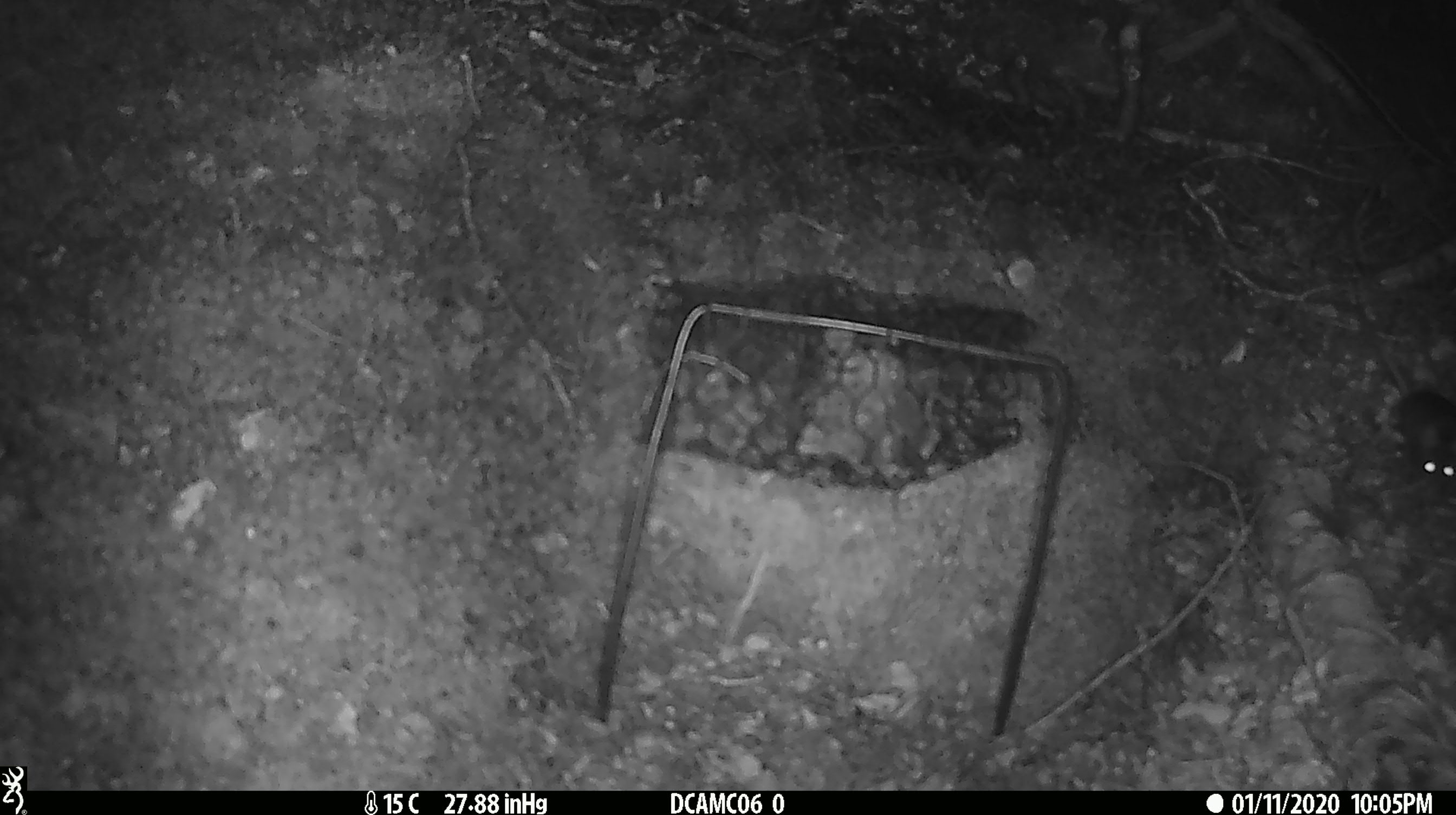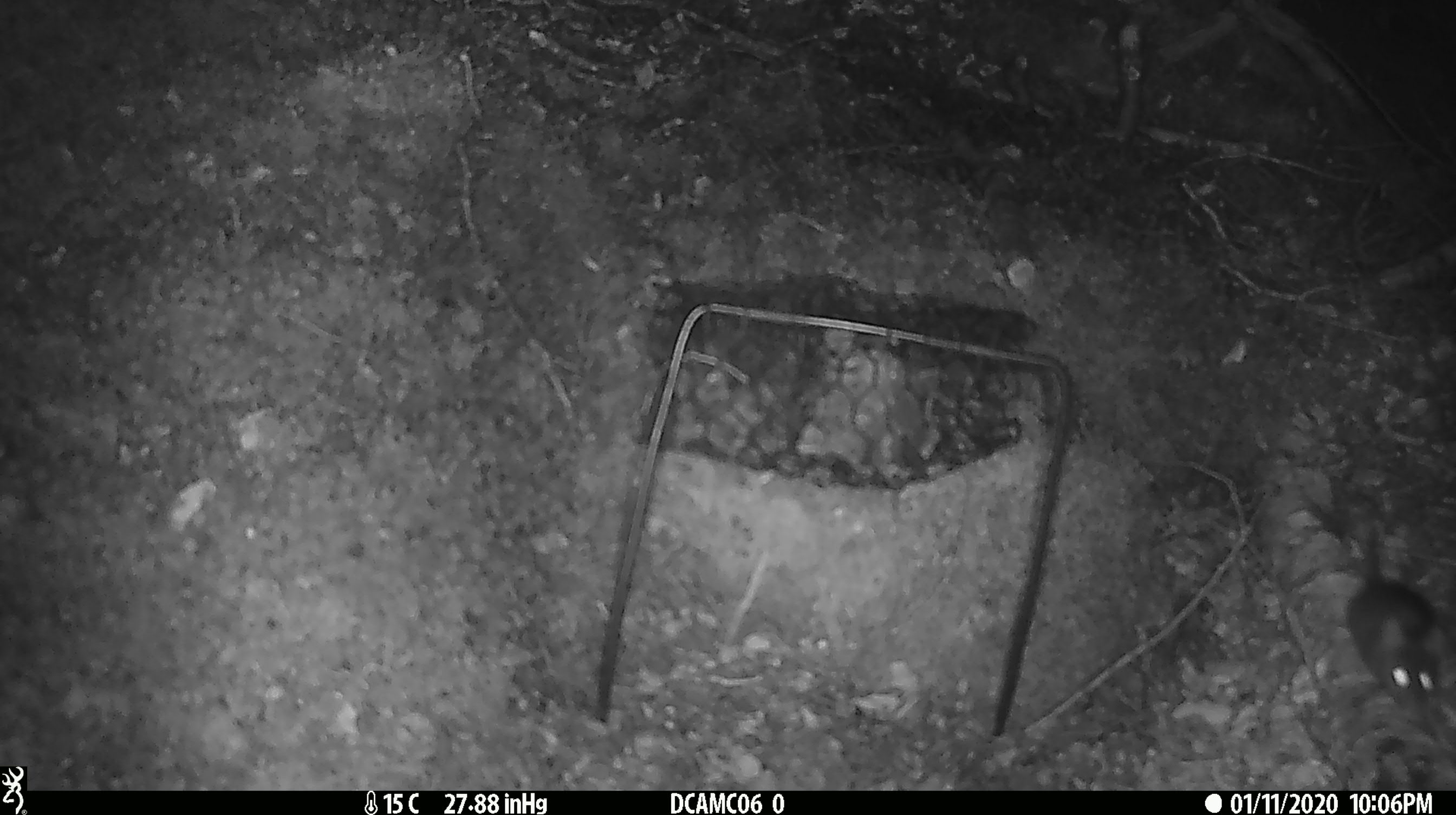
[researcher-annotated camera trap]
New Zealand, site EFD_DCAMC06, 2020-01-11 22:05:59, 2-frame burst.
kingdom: Animalia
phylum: Chordata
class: Mammalia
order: Rodentia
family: Muridae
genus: Mus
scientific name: Mus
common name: mouse